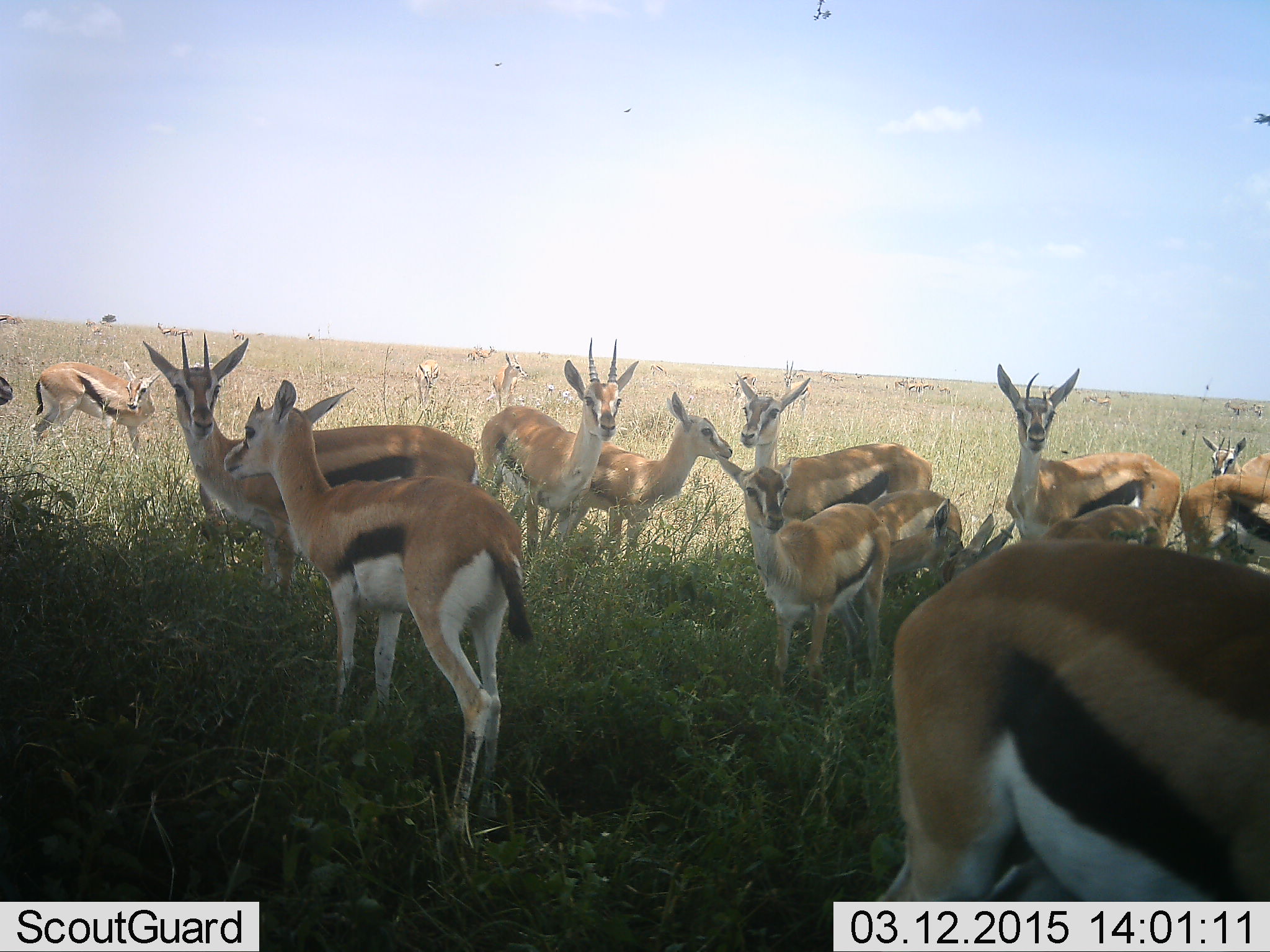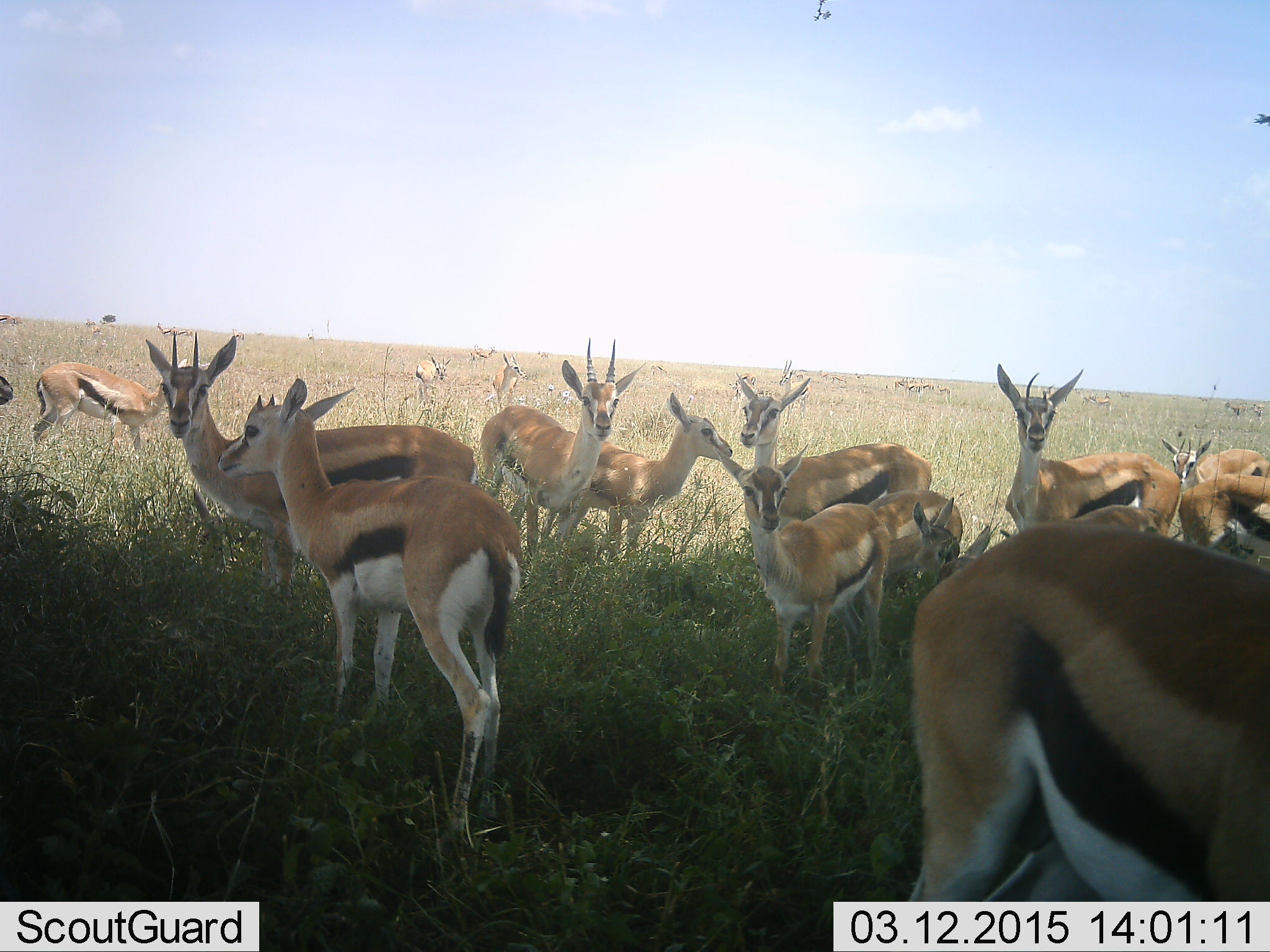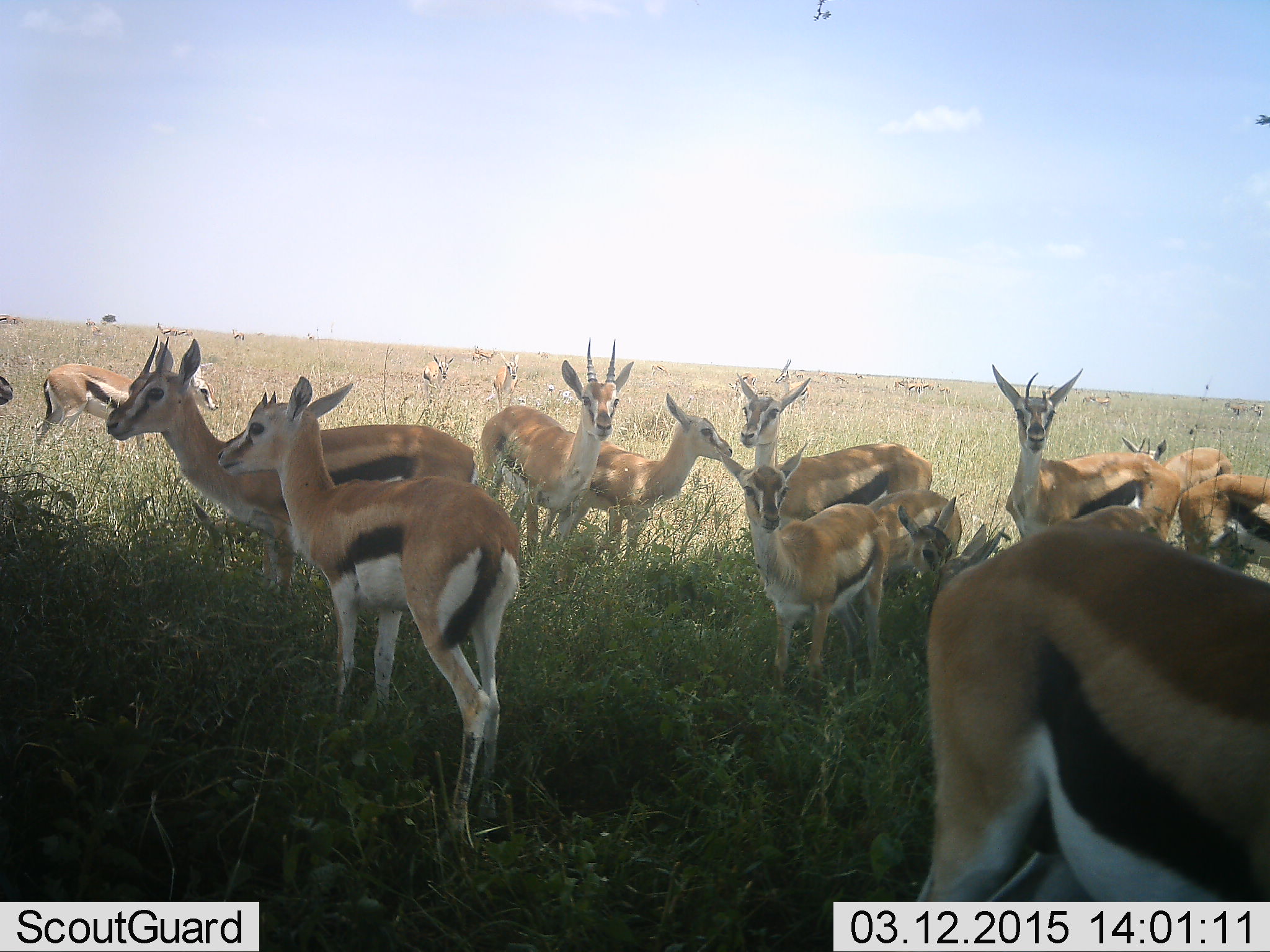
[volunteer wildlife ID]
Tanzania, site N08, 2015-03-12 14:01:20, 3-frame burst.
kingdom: Animalia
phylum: Chordata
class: Mammalia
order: Artiodactyla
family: Bovidae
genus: Eudorcas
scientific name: Eudorcas thomsonii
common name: thomson's gazelle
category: gazellethomsons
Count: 11-50.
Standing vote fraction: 100%.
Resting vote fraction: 0%.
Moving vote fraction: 10%.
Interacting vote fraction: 0%.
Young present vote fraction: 40%.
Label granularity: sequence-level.